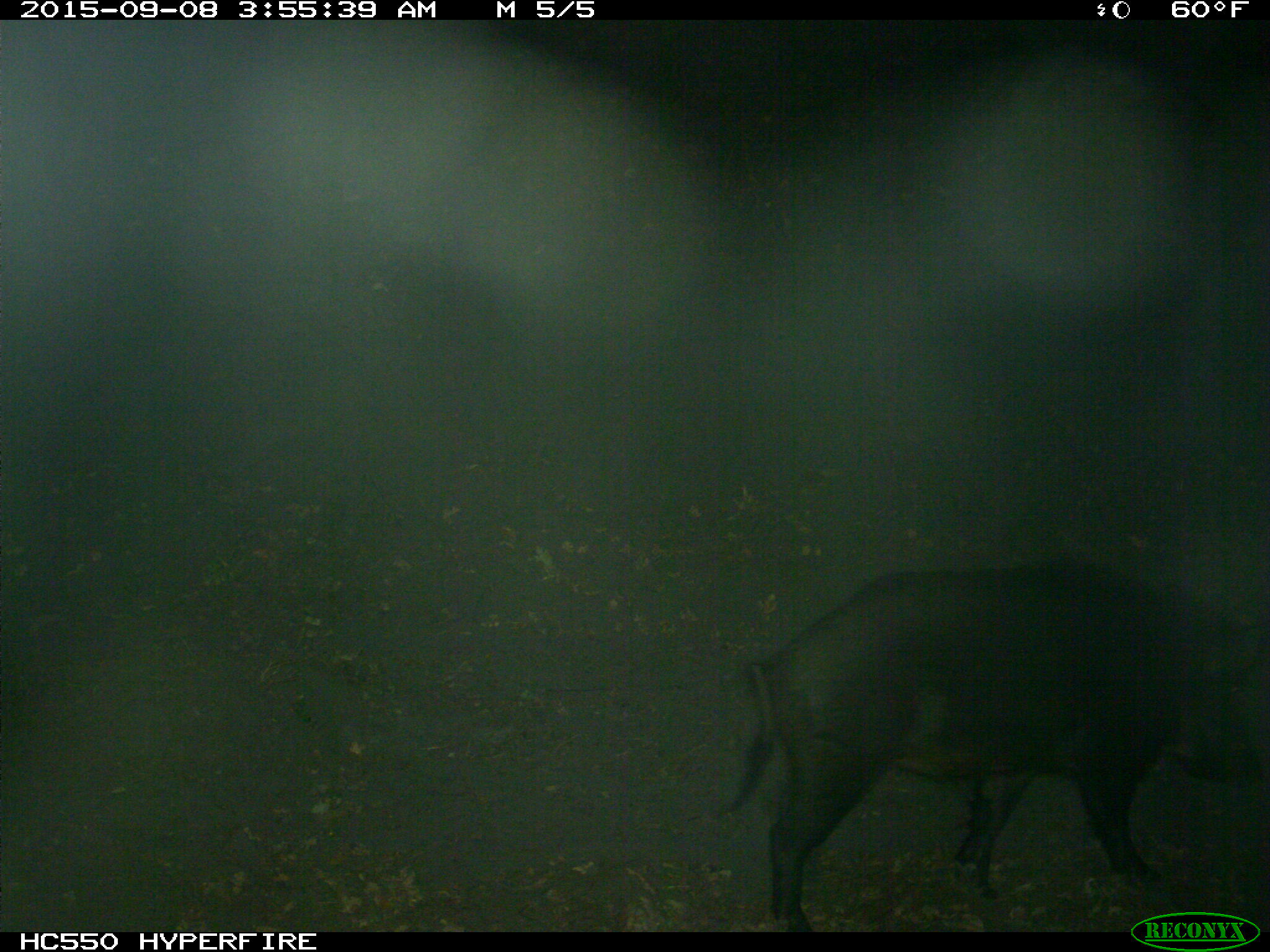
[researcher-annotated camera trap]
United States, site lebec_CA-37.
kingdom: Animalia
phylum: Chordata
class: Mammalia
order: Artiodactyla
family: Suidae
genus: Sus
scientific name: Sus scrofa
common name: wild boar